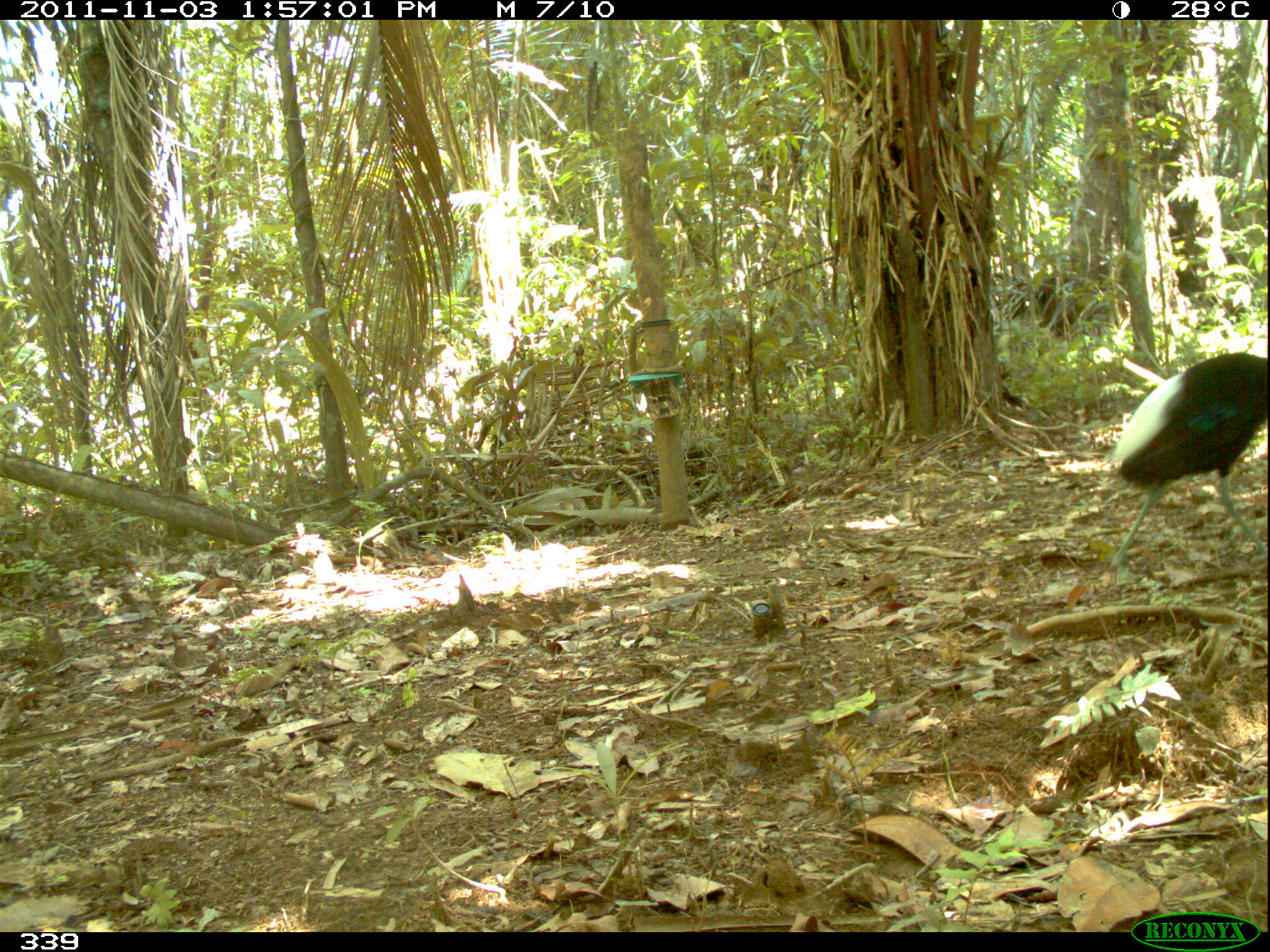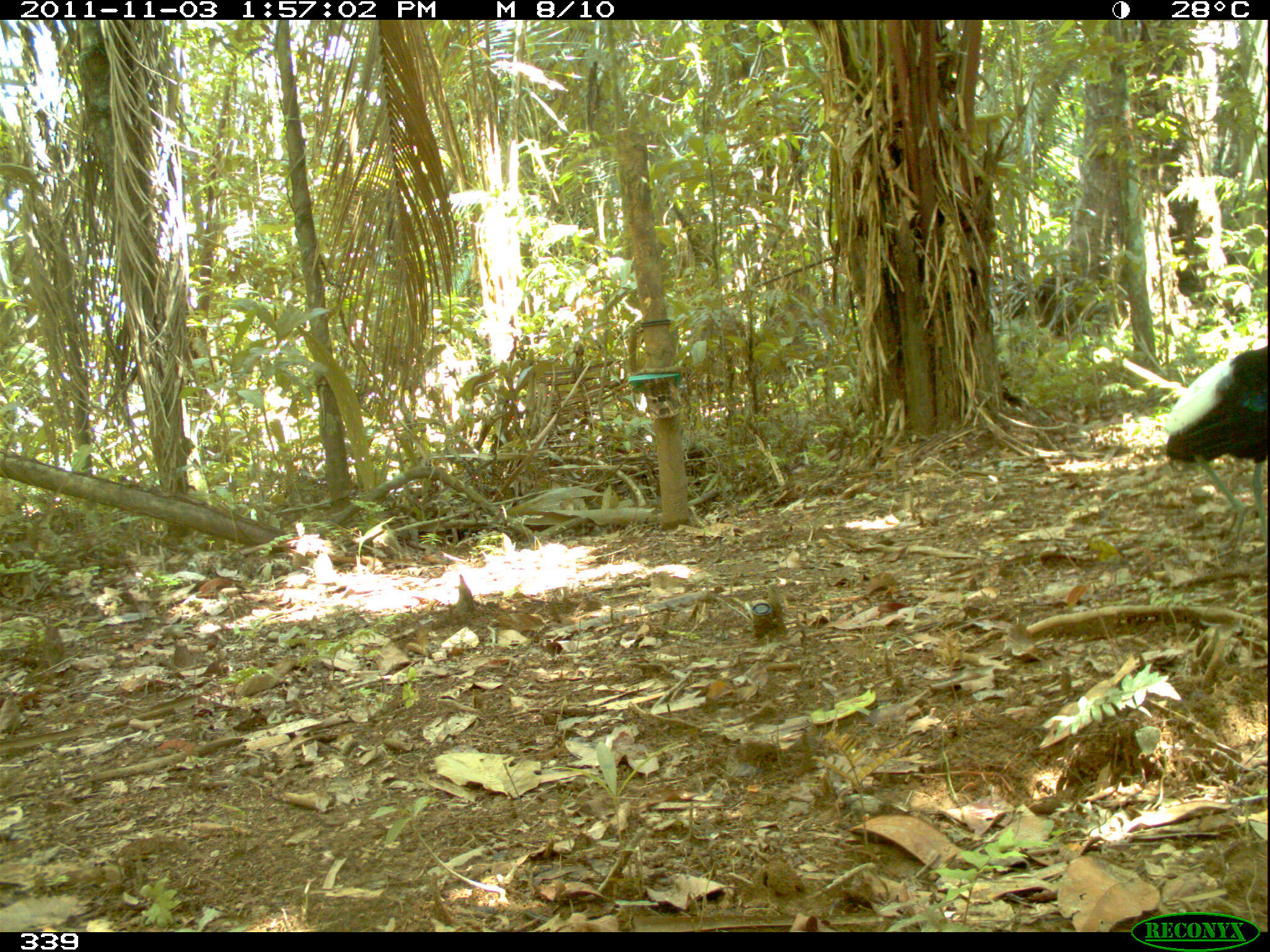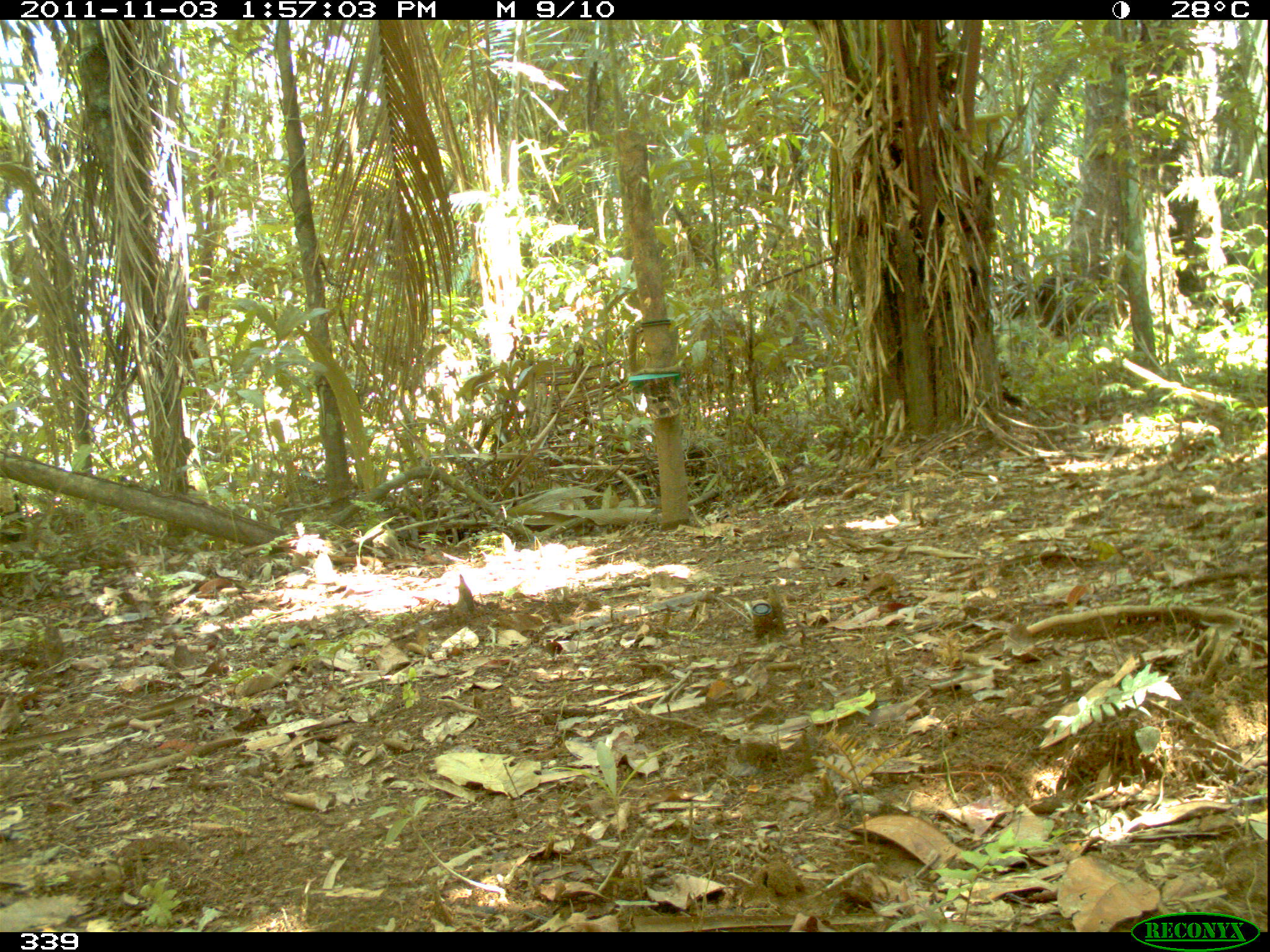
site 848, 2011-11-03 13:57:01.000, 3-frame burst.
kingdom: Animalia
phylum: Chordata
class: Aves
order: Gruiformes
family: Psophiidae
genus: Psophia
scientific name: Psophia leucoptera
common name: pale-winged trumpeter